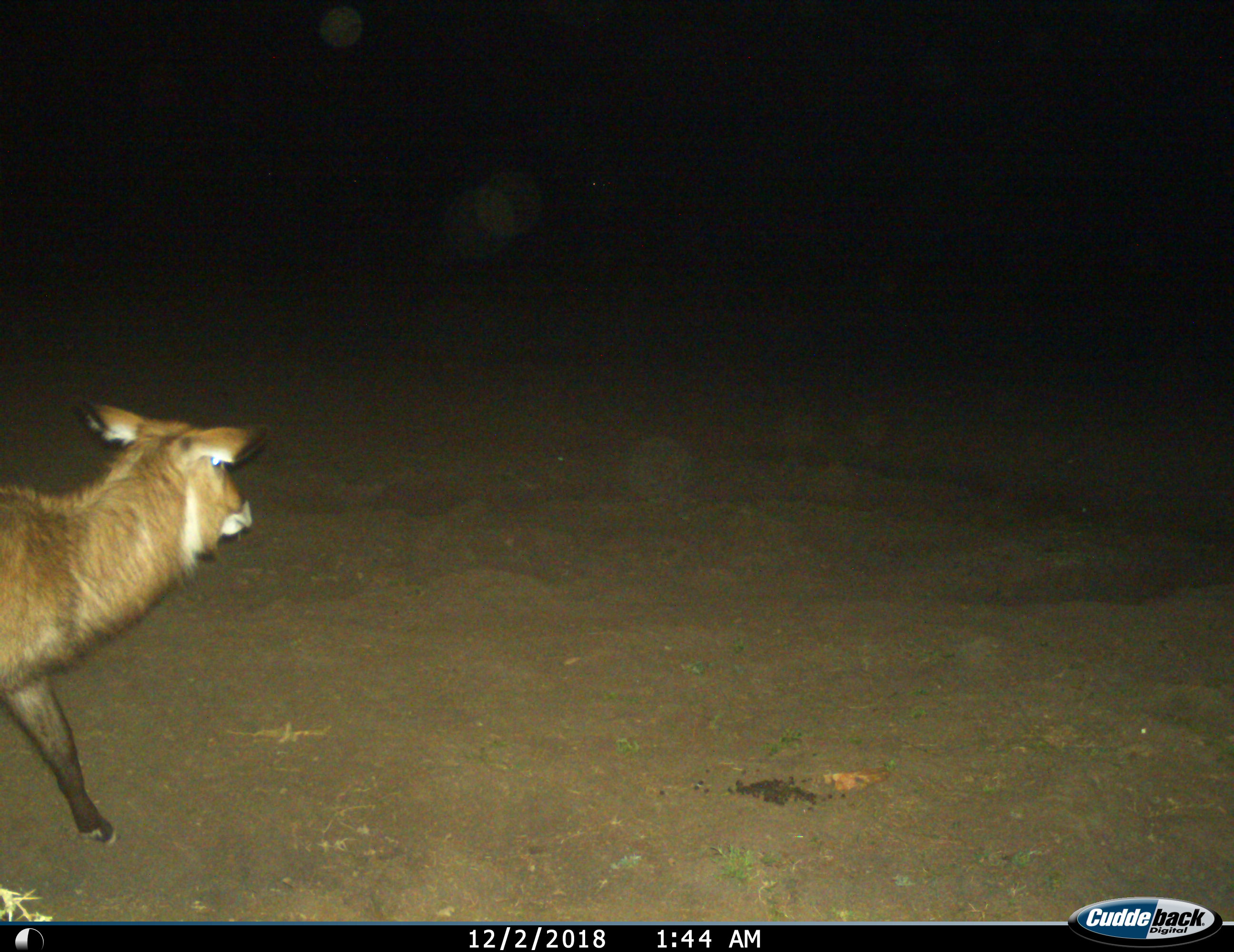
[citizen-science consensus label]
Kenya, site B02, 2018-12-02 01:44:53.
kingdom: Animalia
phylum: Chordata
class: Mammalia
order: Artiodactyla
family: Bovidae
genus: Kobus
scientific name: Kobus ellipsiprymnus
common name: waterbuck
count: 1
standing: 0%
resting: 0%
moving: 100%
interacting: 0%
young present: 0%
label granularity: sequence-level